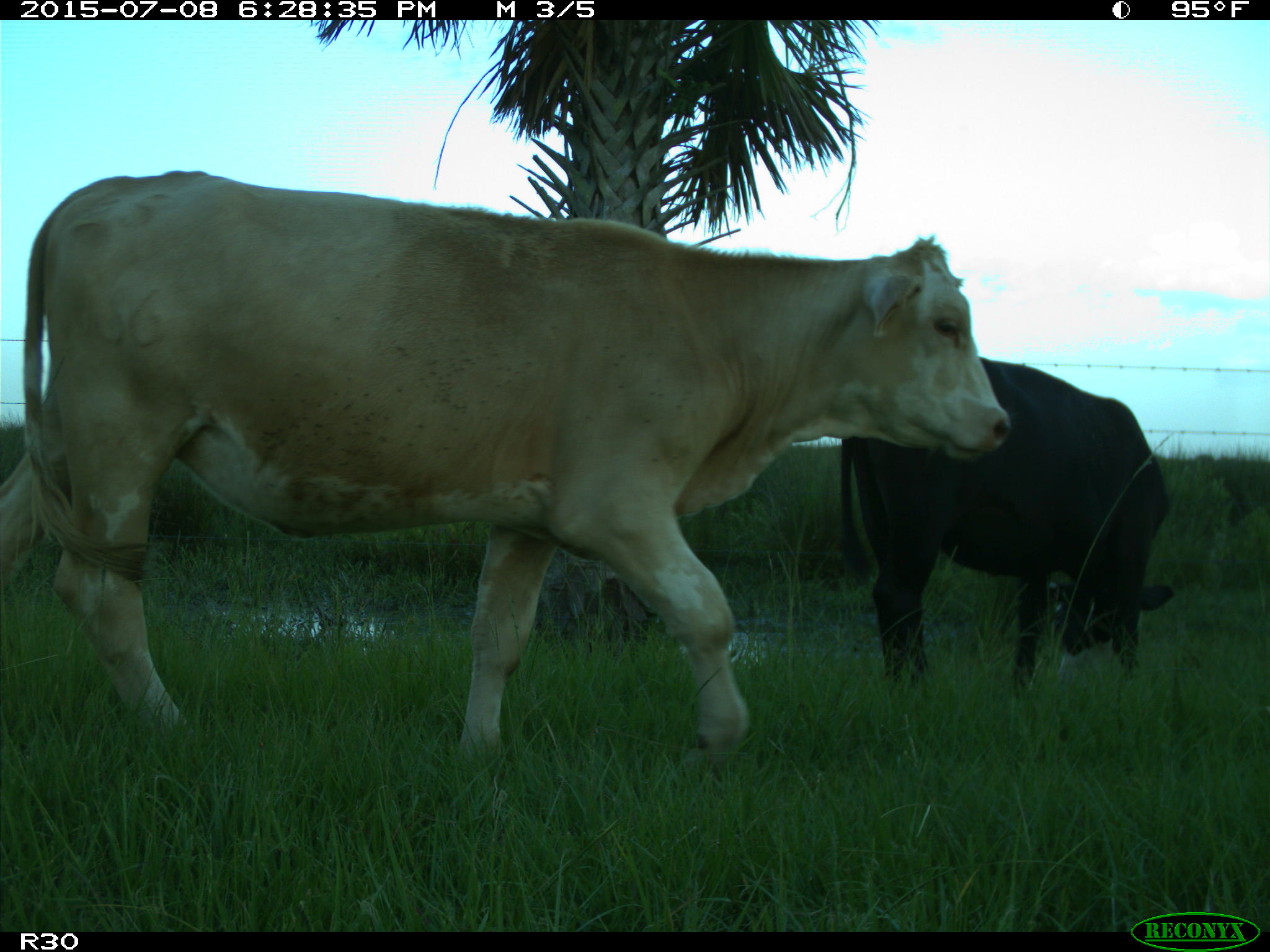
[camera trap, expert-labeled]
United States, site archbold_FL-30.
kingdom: Animalia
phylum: Chordata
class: Mammalia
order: Artiodactyla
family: Bovidae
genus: Bos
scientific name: Bos taurus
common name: domestic cow